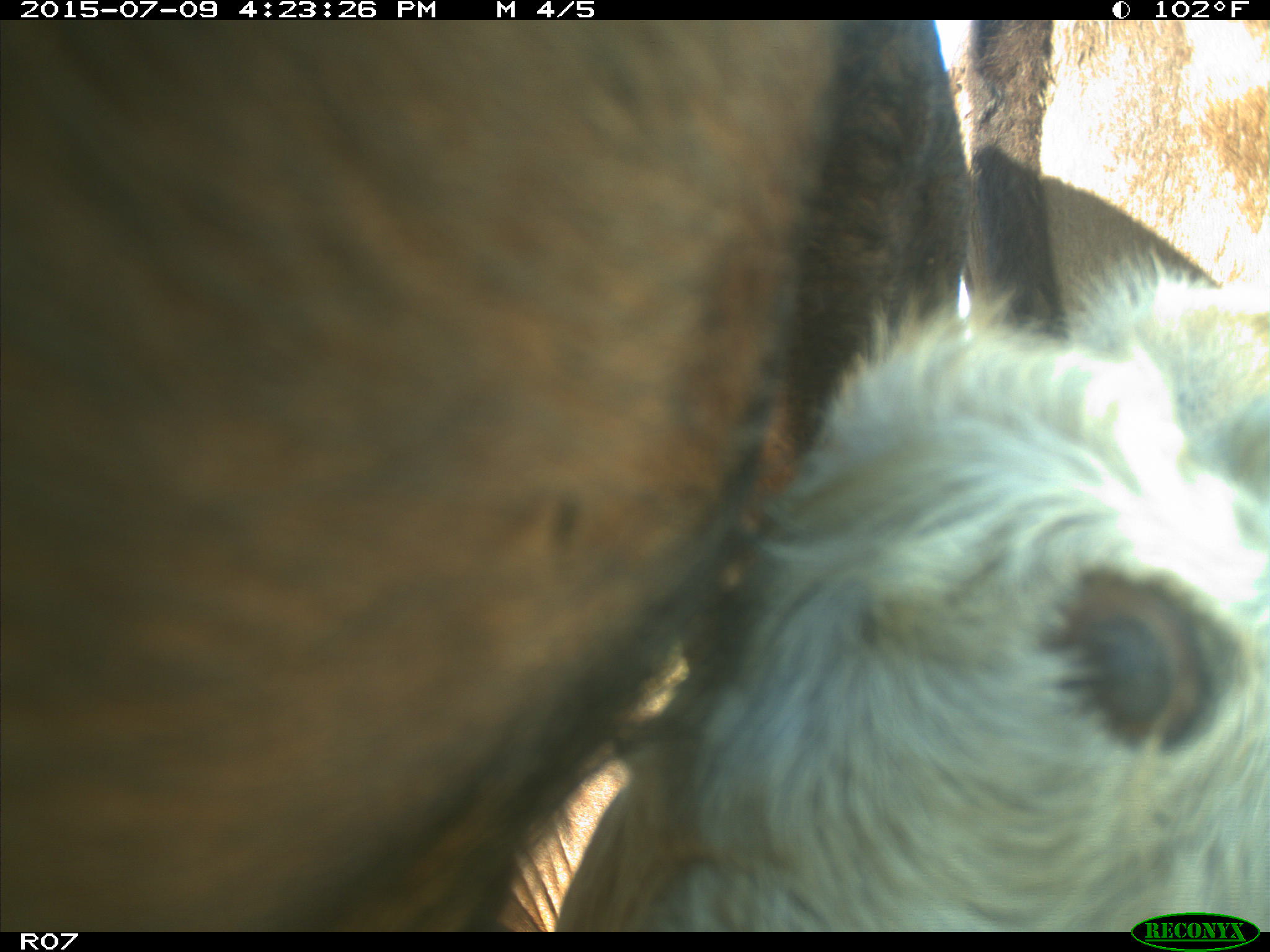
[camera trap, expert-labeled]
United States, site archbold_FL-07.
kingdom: Animalia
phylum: Chordata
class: Mammalia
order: Artiodactyla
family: Bovidae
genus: Bos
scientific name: Bos taurus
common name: domestic cow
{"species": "Bos taurus (domestic cow)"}